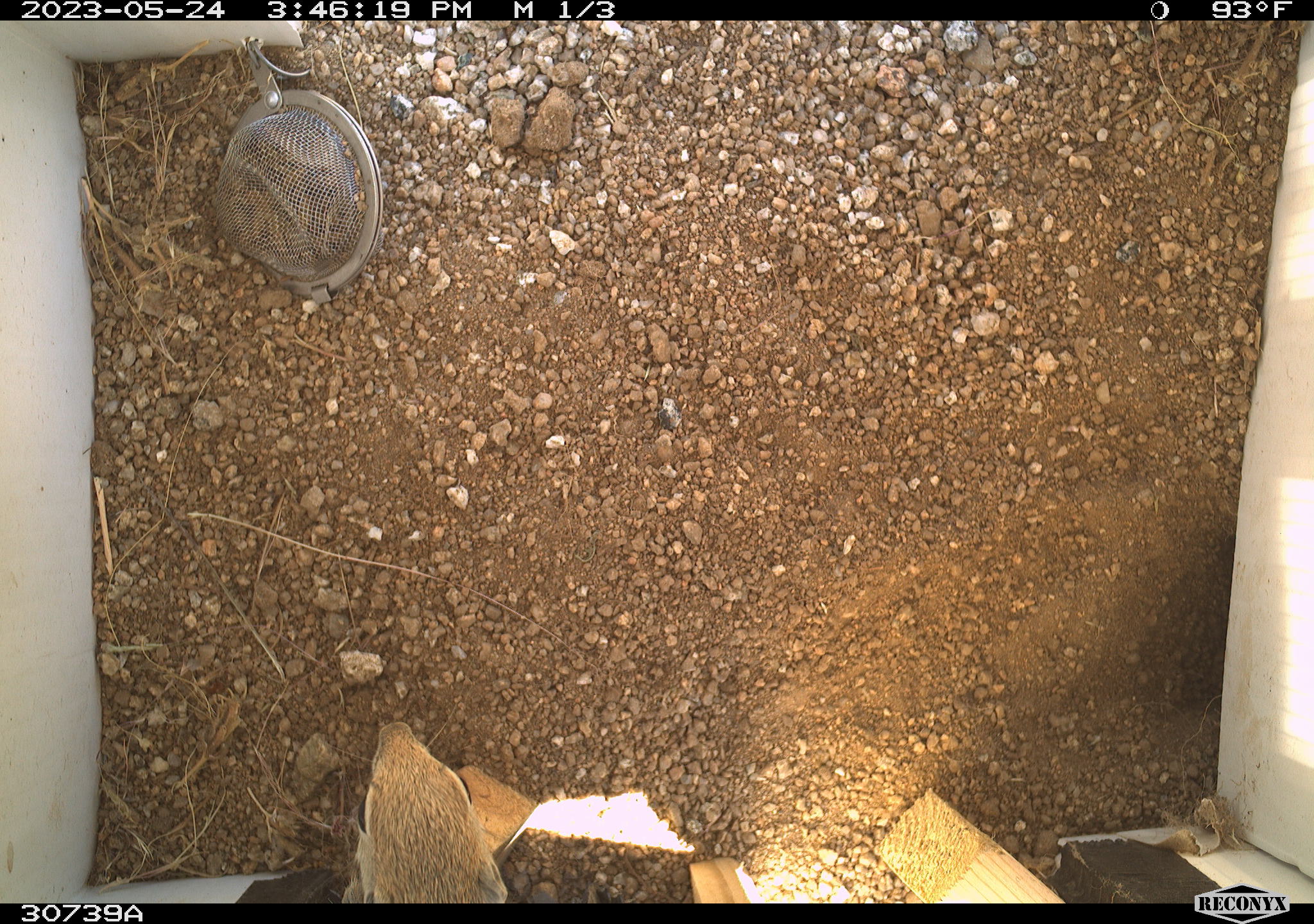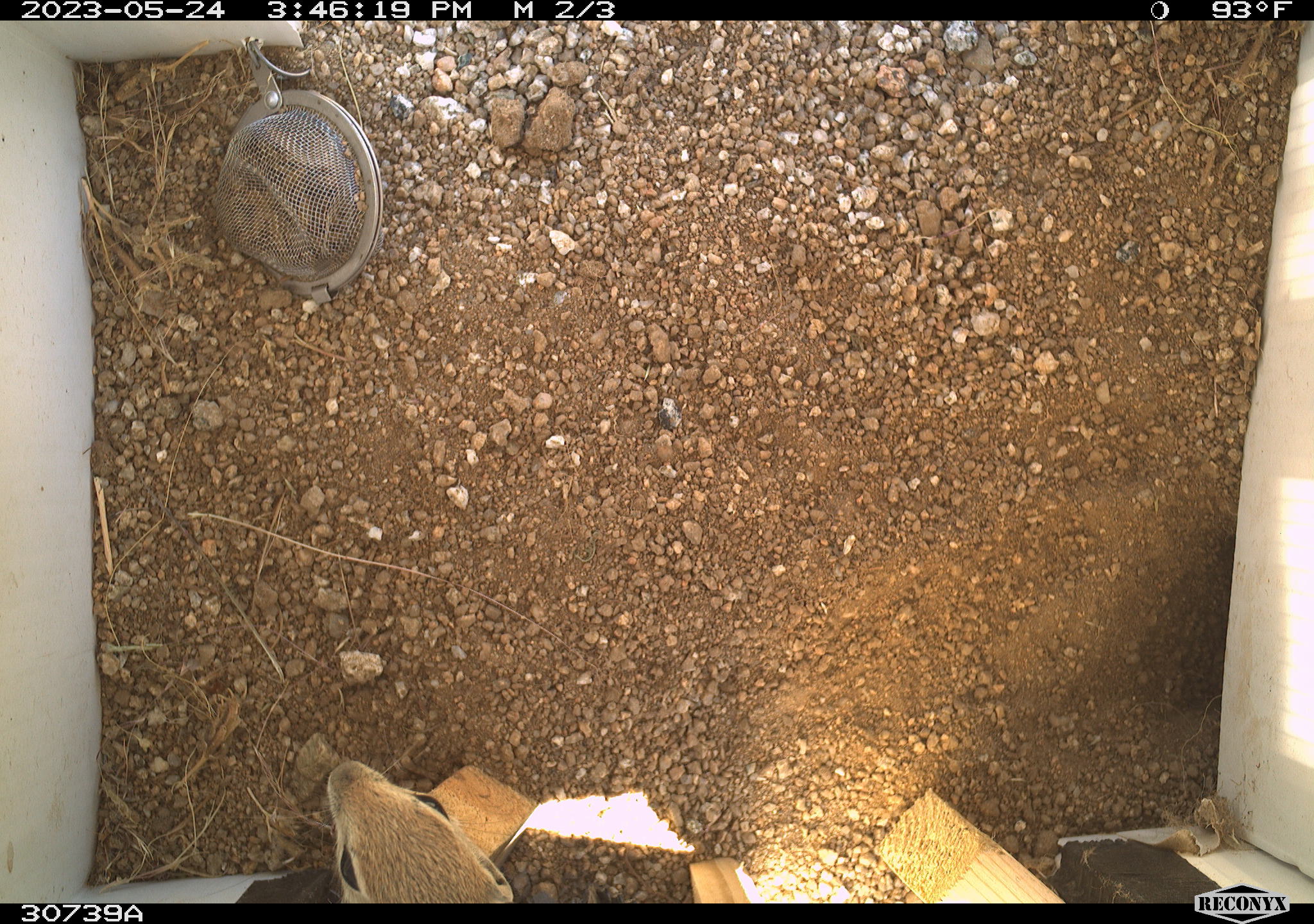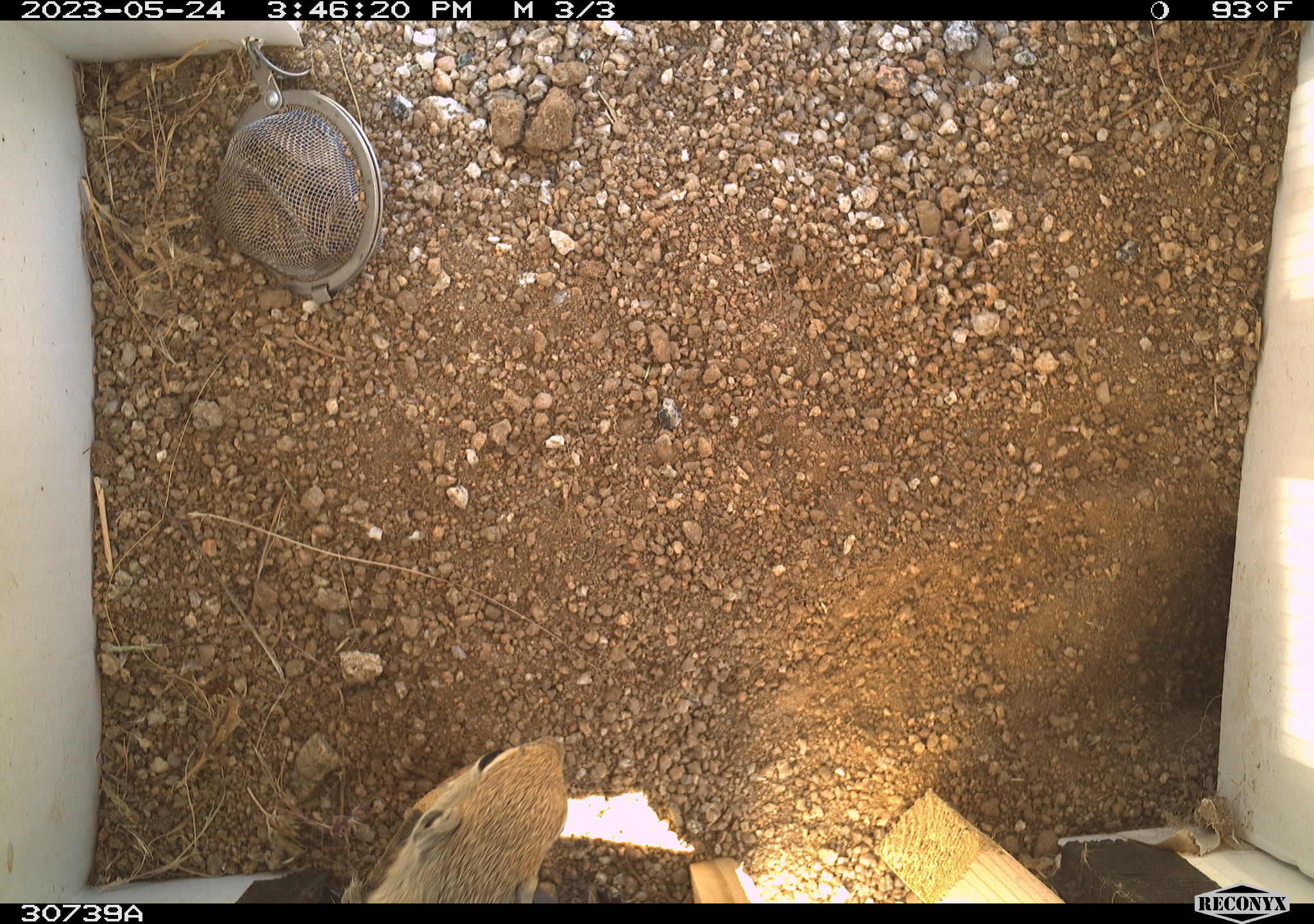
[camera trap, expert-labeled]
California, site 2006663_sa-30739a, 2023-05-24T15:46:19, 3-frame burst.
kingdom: Animalia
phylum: Chordata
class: Mammalia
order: Rodentia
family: Sciuridae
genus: Ammospermophilus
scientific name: Ammospermophilus leucurus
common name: white-tailed antelope squirrel